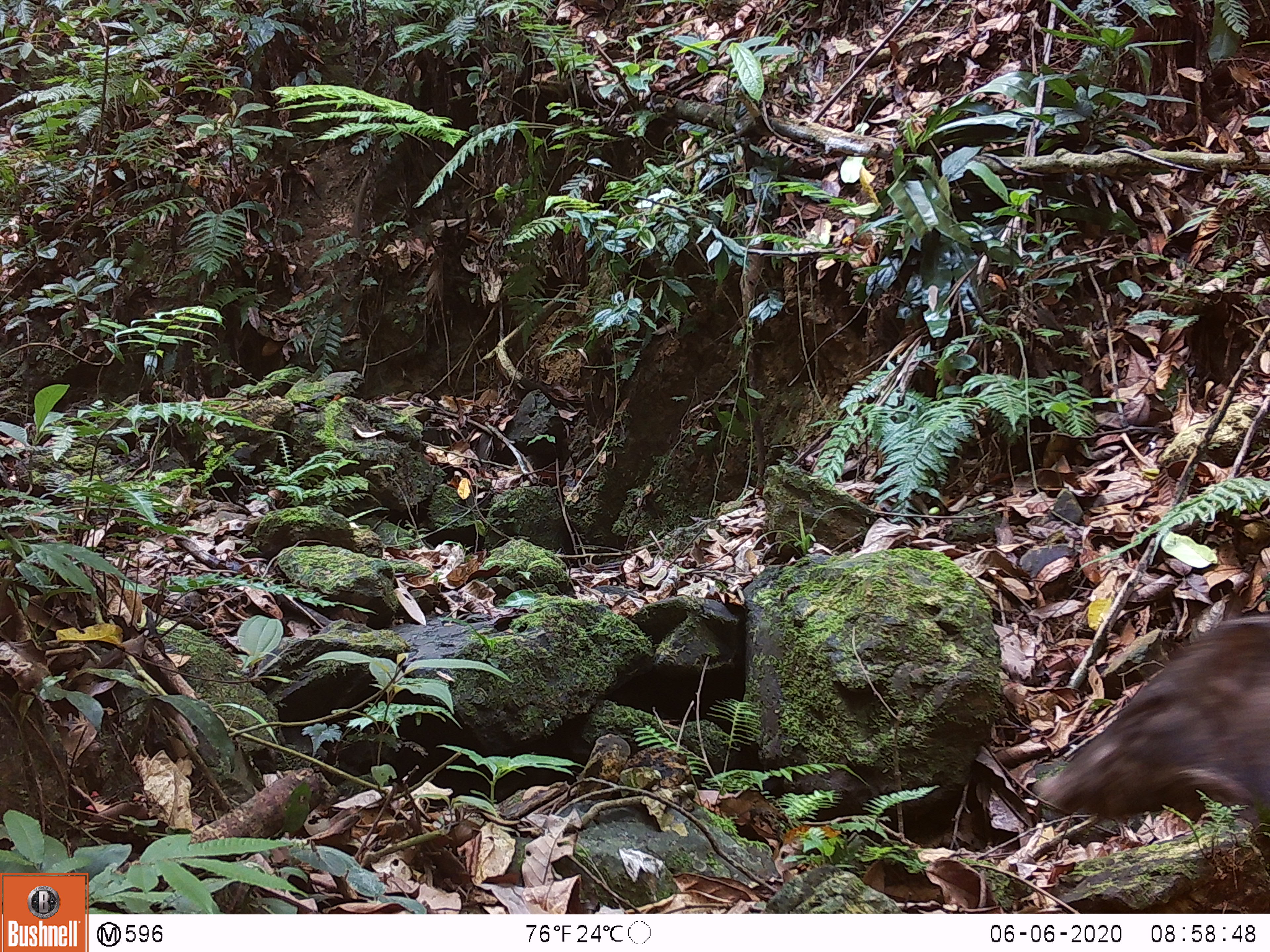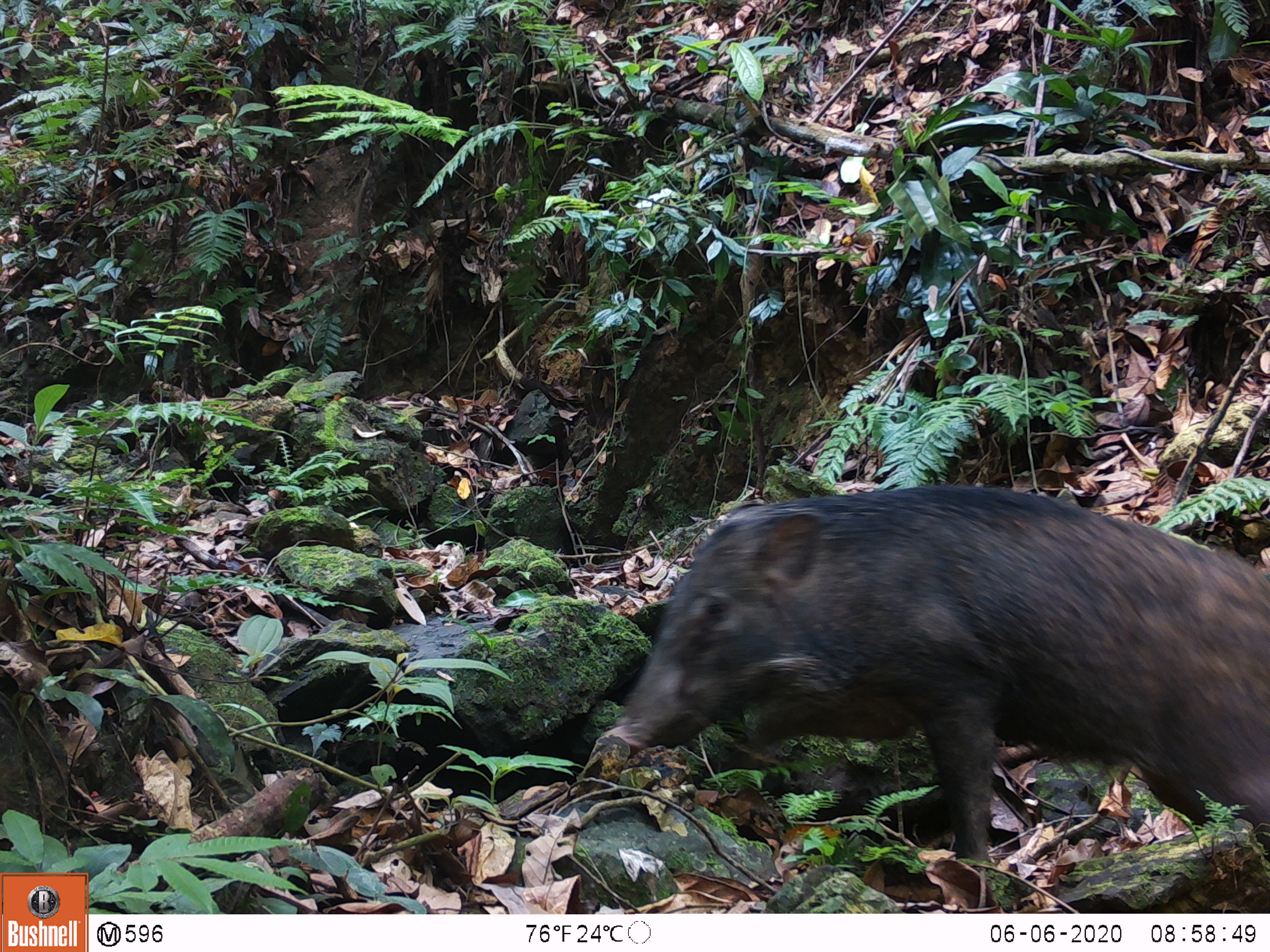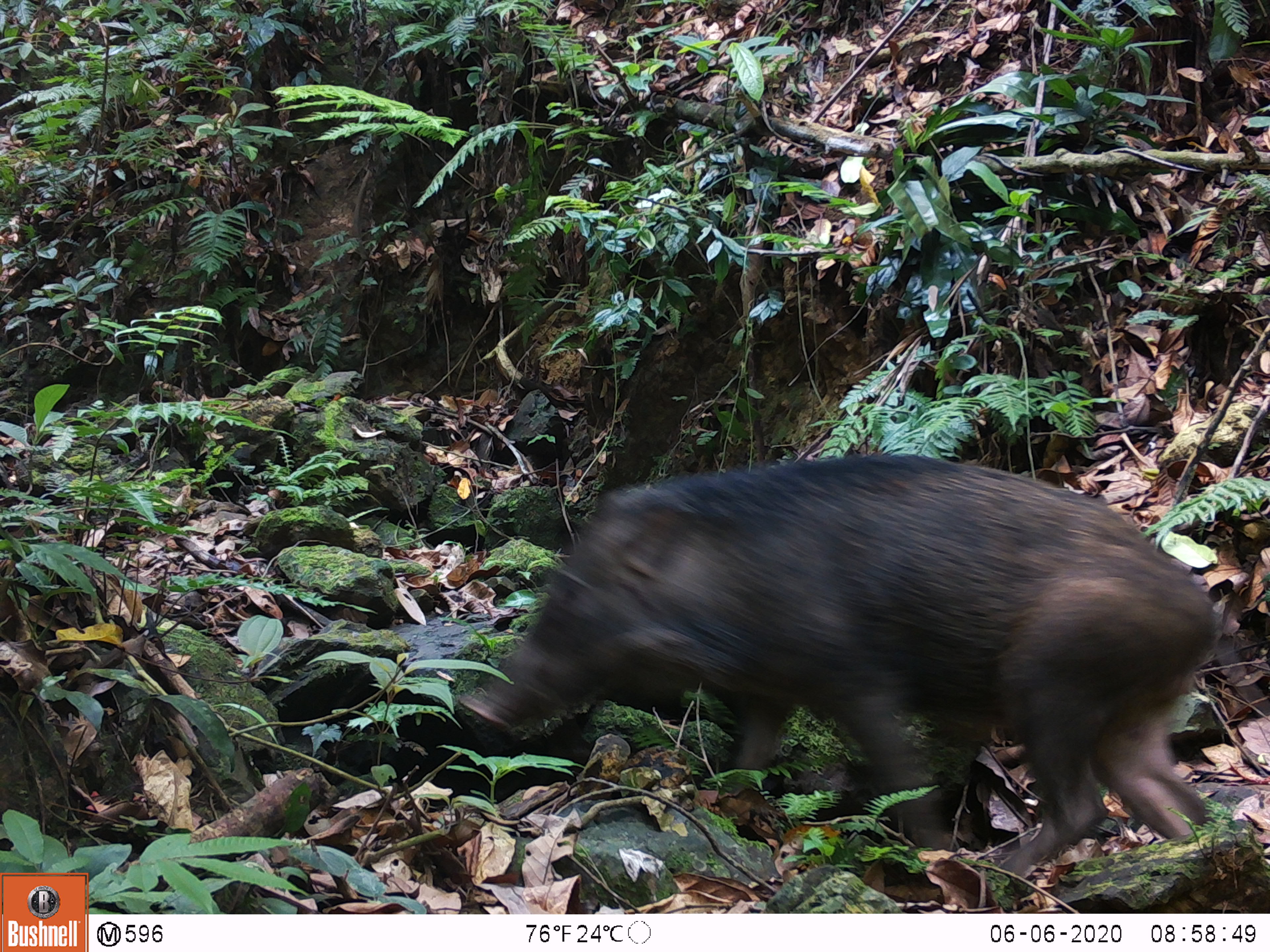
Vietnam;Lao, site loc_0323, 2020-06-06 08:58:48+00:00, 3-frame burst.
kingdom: Animalia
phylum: Chordata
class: Mammalia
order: Artiodactyla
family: Suidae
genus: Sus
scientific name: Sus scrofa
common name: eurasian wild pig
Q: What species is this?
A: Eurasian wild pig (Sus scrofa).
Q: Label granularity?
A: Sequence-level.